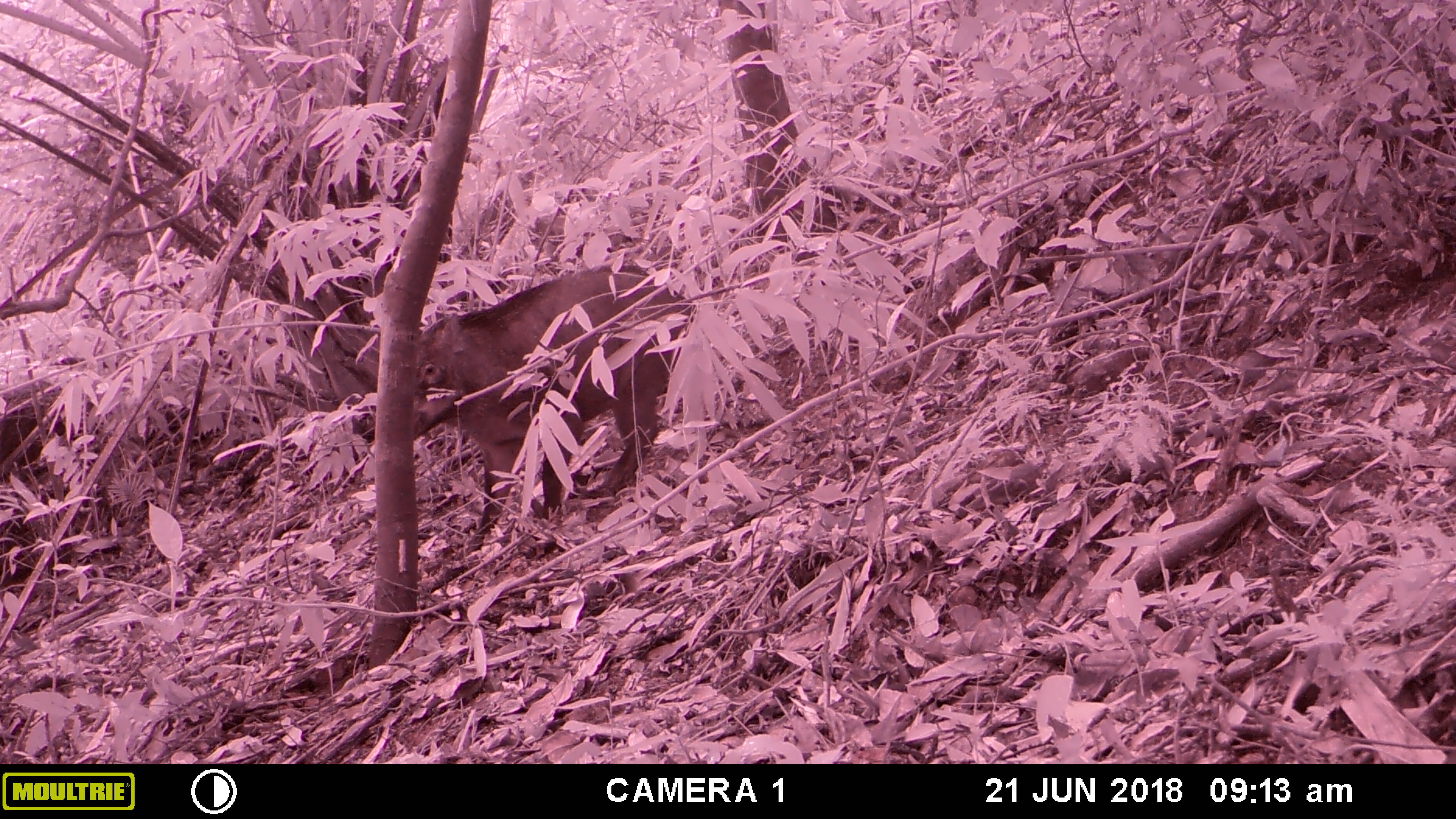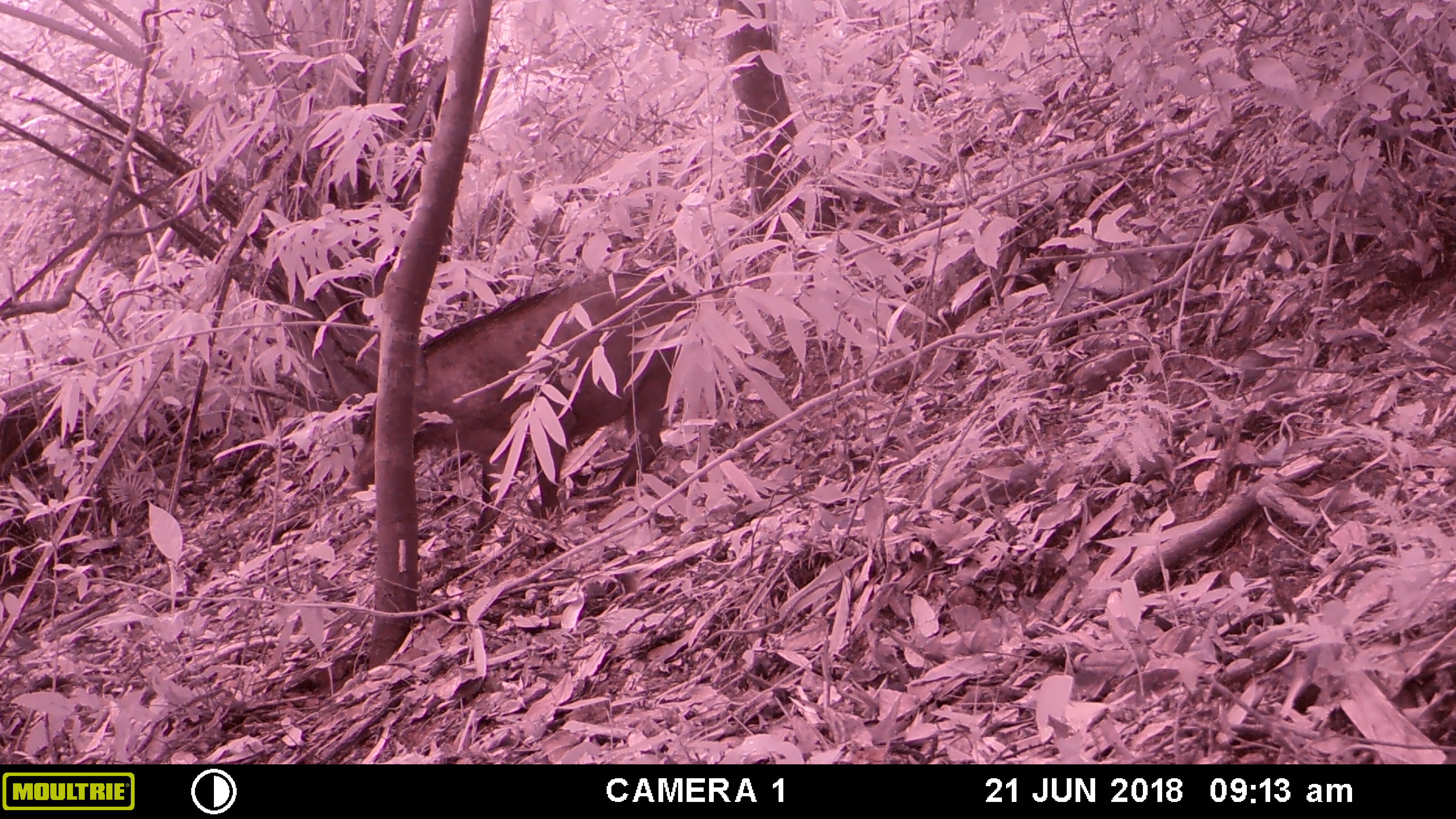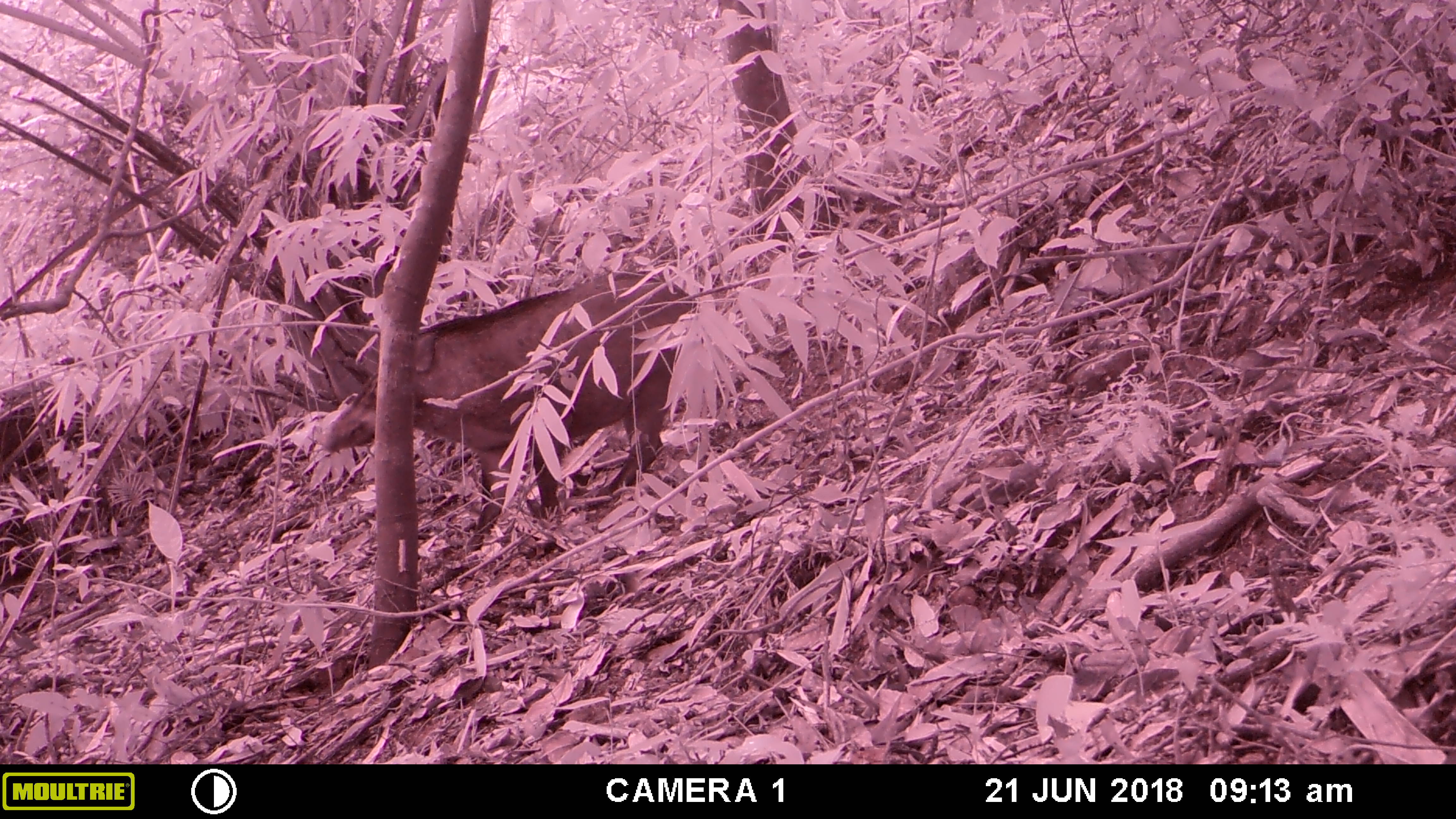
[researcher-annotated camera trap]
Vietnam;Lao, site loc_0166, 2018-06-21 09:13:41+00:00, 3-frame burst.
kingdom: Animalia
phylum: Chordata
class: Mammalia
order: Artiodactyla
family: Suidae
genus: Sus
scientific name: Sus scrofa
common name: eurasian wild pig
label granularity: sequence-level